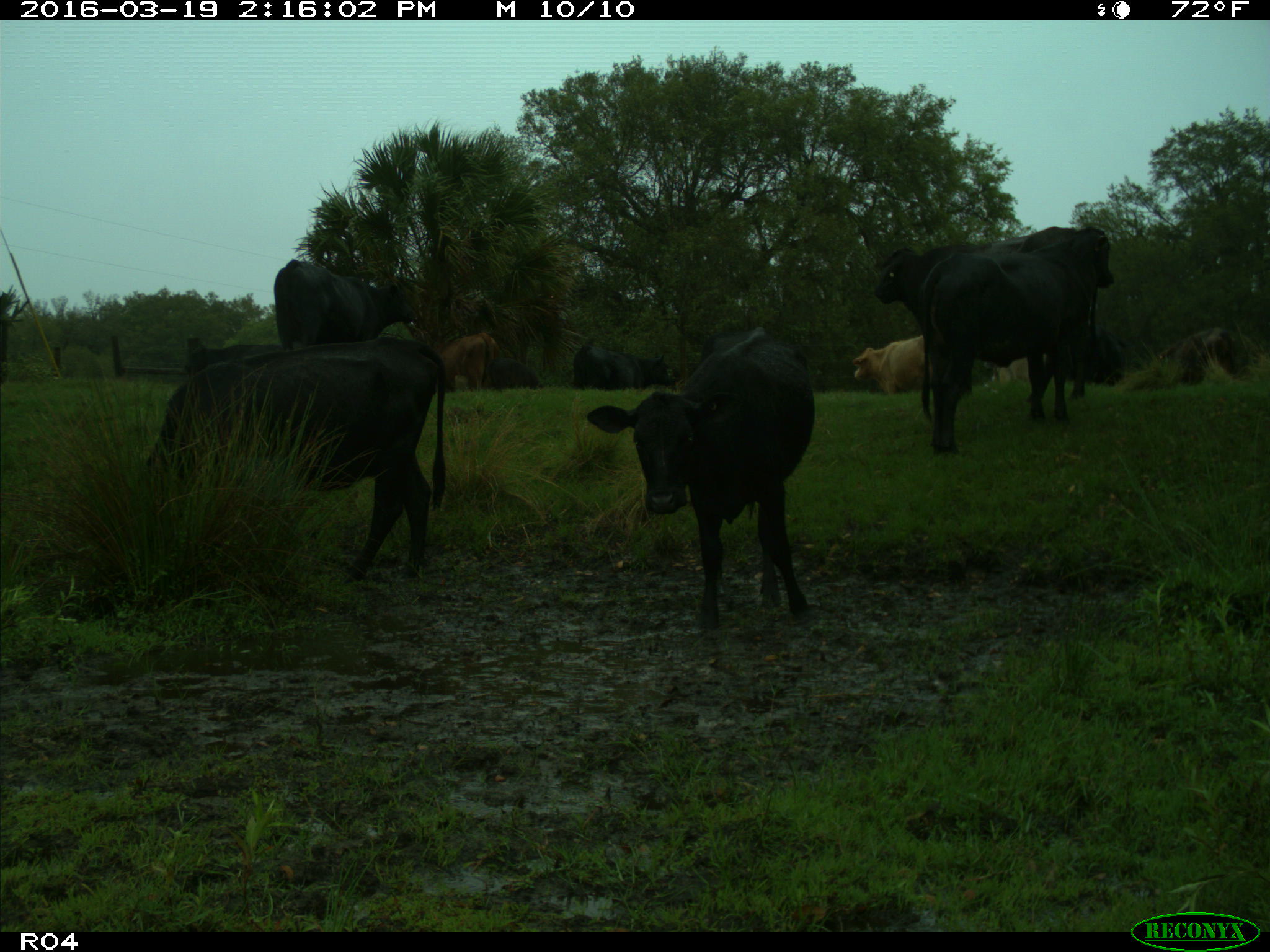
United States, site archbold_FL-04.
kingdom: Animalia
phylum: Chordata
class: Mammalia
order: Artiodactyla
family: Bovidae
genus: Bos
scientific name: Bos taurus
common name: domestic cow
Bos taurus (domestic cow).